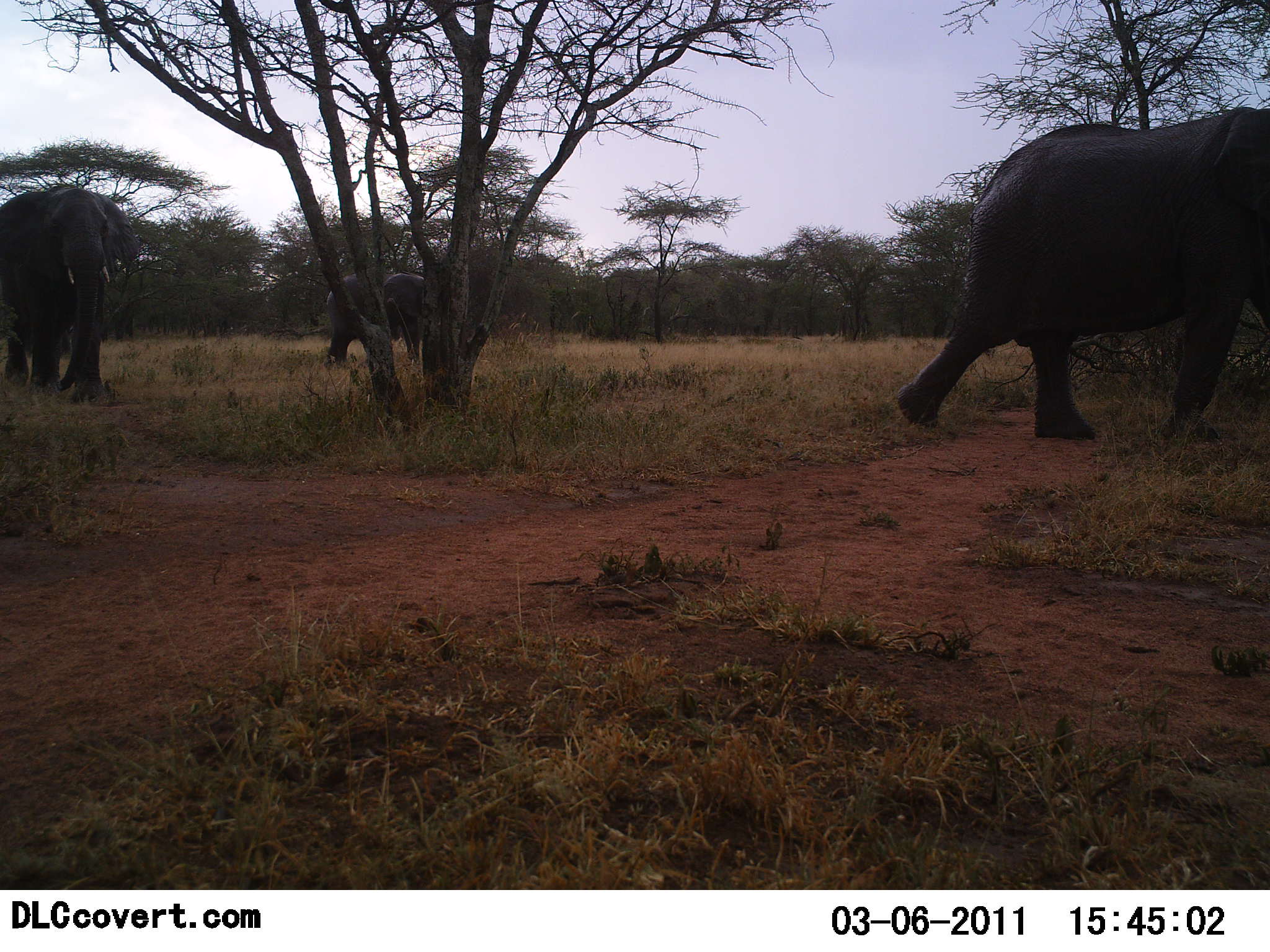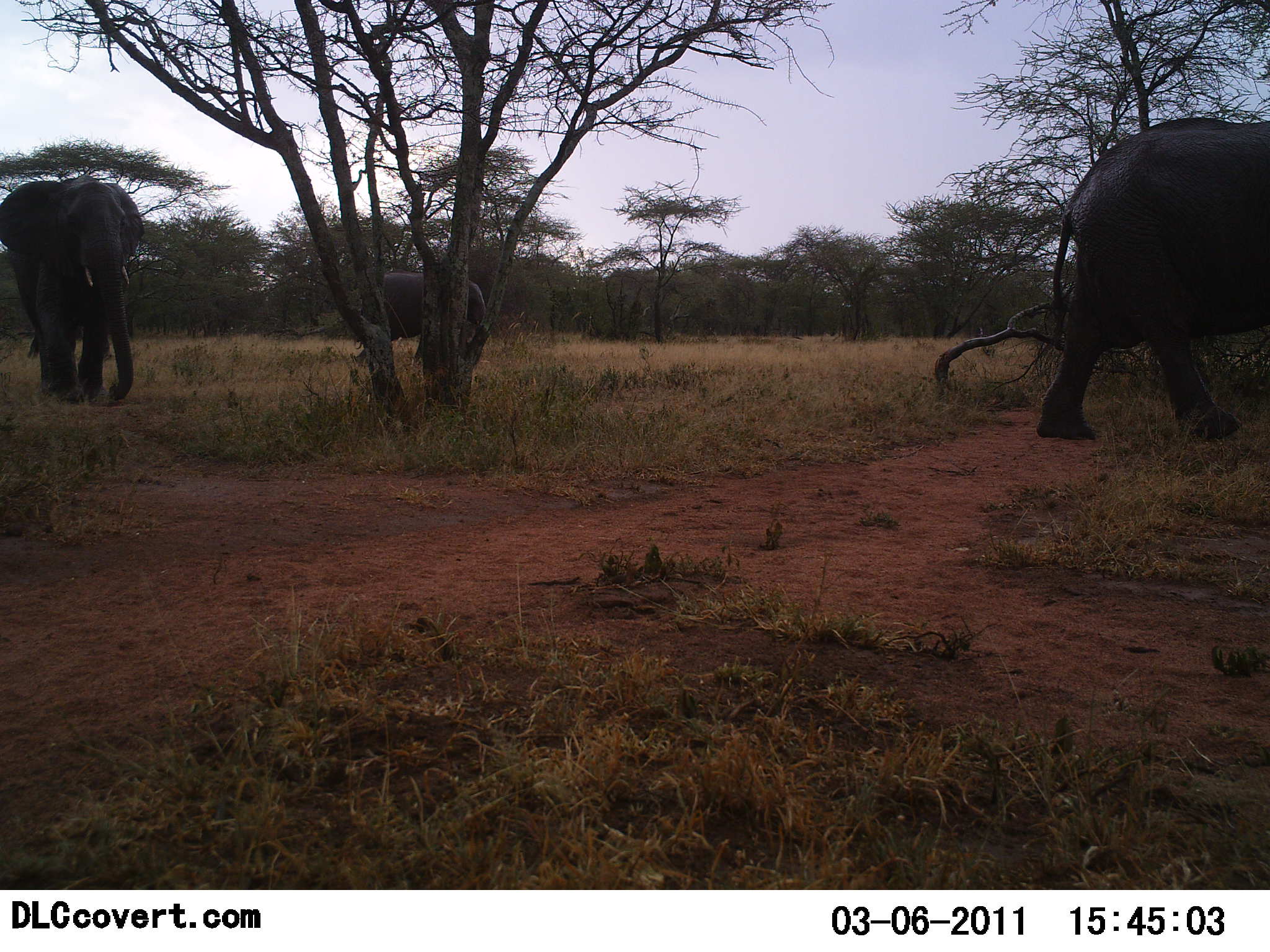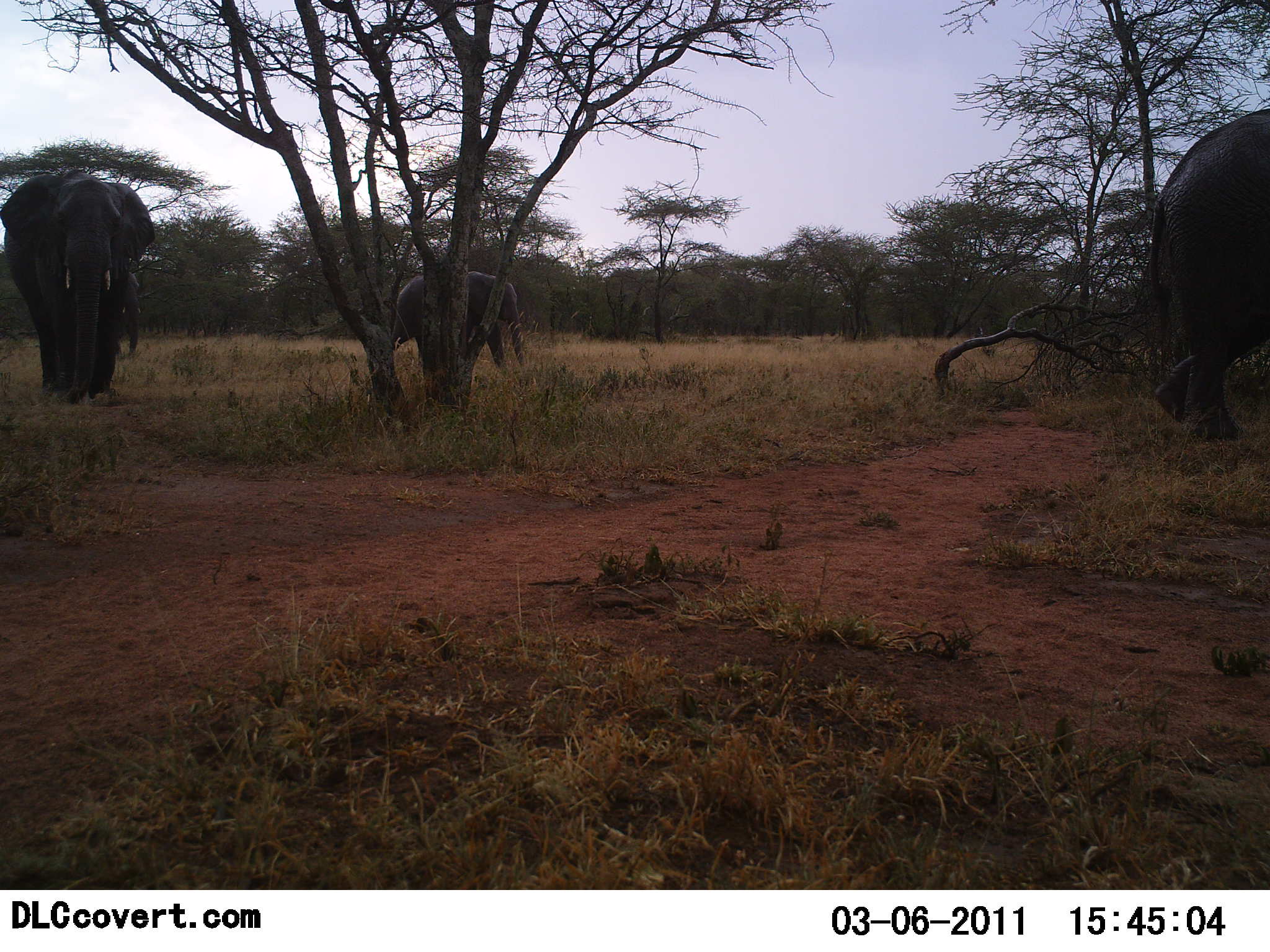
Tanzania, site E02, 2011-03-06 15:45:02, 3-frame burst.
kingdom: Animalia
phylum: Chordata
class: Mammalia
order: Proboscidea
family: Elephantidae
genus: Loxodonta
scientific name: Loxodonta africana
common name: african bush elephant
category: elephant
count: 3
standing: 0%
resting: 0%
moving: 100%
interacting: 0%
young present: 0%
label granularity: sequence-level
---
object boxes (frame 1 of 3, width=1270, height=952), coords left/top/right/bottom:
animal: 895/106/1270/442; 0/184/140/410; 322/273/432/365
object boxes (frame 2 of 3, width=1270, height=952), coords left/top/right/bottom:
animal: 1034/116/1270/444; 0/173/145/410; 356/271/489/367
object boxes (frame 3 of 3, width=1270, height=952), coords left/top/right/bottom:
animal: 1144/106/1270/445; 0/167/155/404; 386/269/531/387; 108/268/142/355